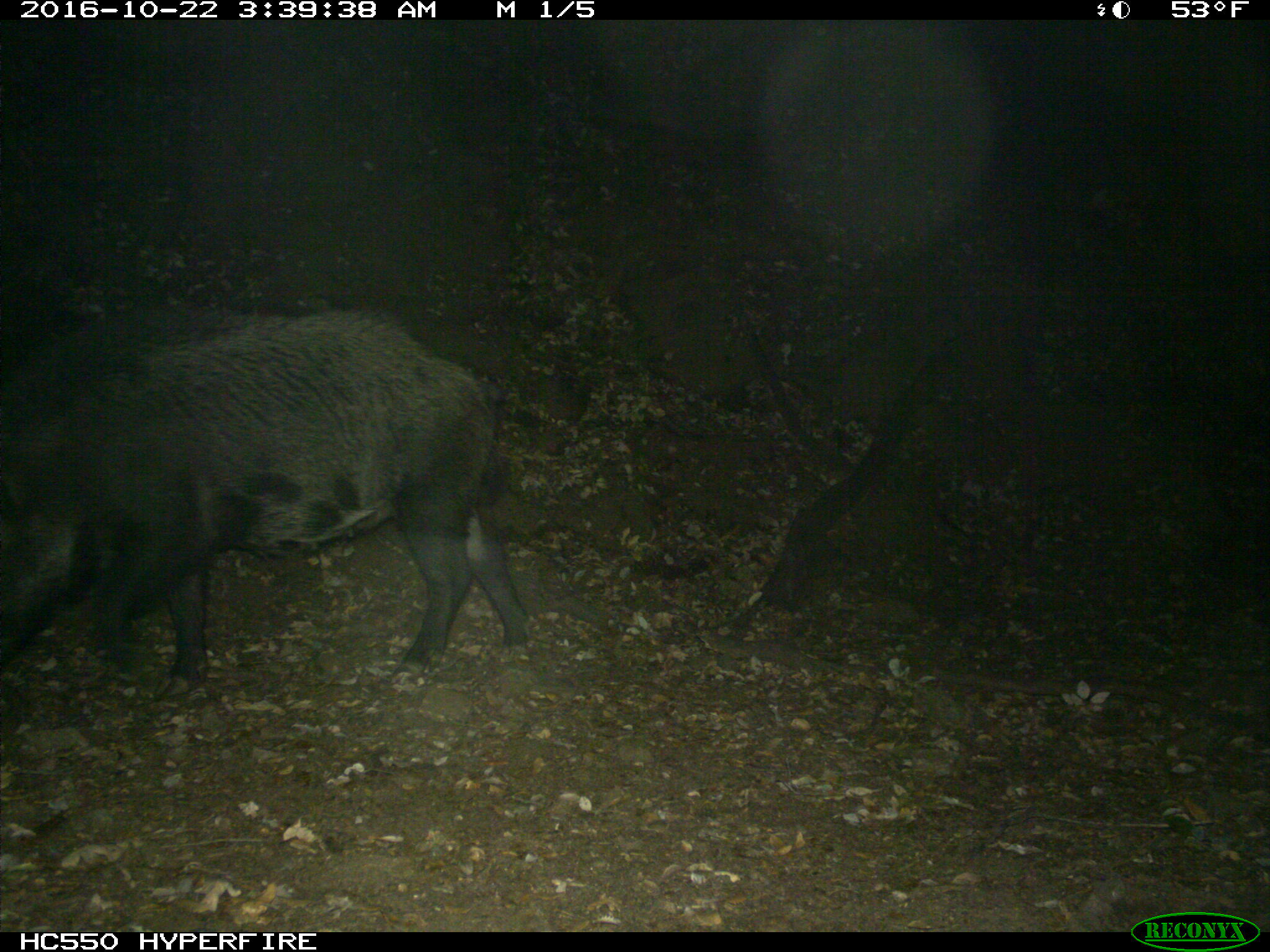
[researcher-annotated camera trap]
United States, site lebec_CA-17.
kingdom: Animalia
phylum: Chordata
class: Mammalia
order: Artiodactyla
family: Suidae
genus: Sus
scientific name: Sus scrofa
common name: wild boar